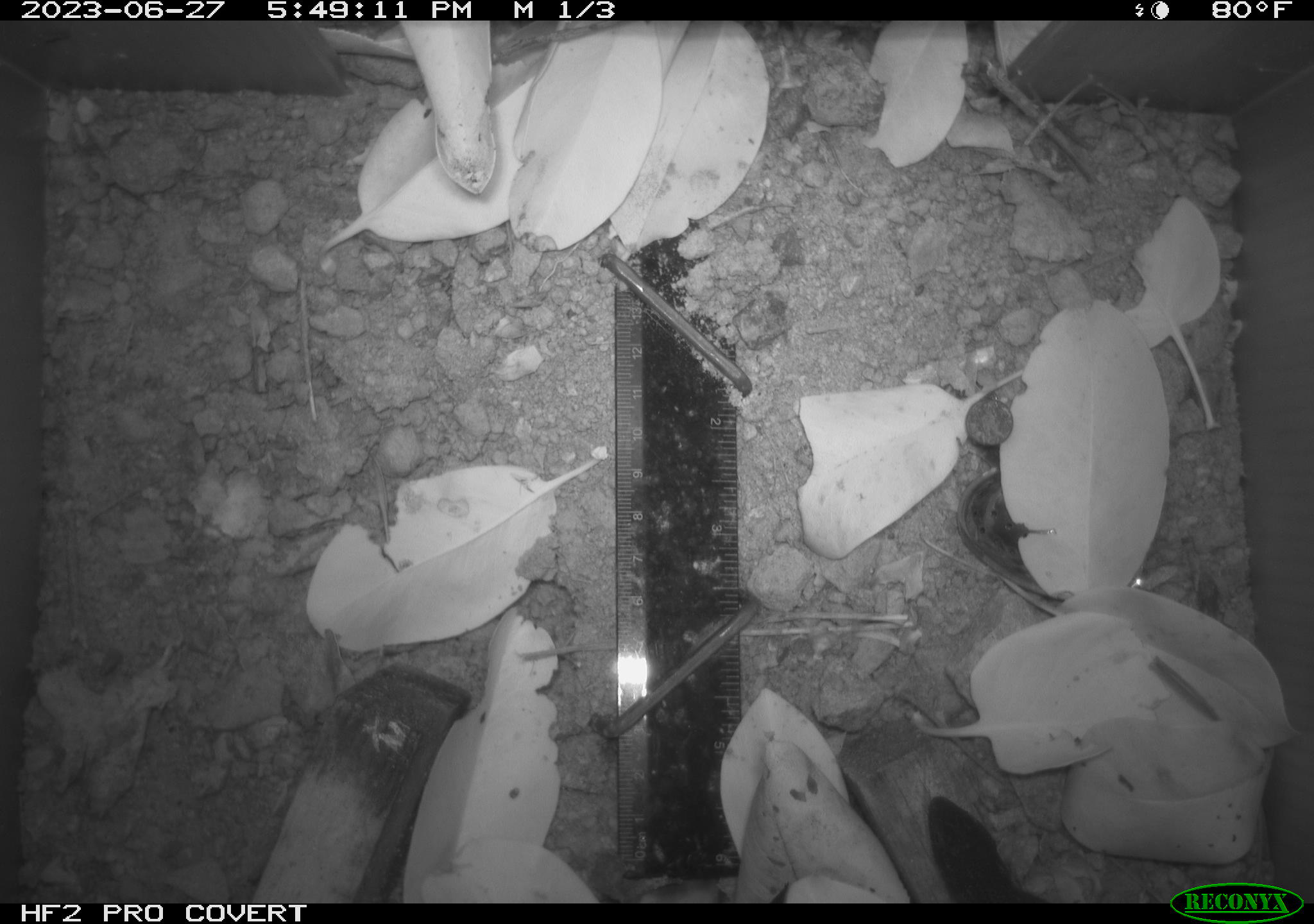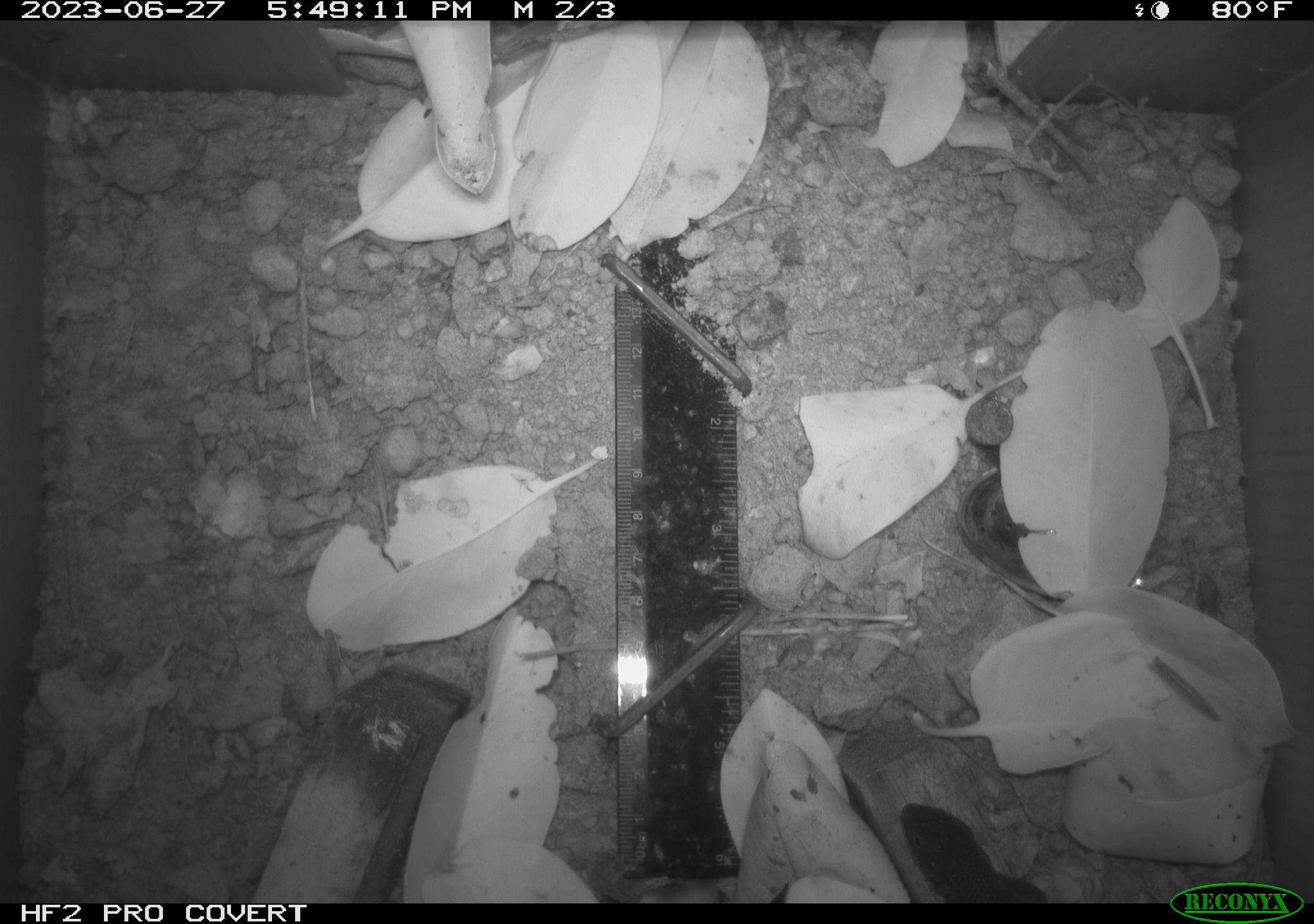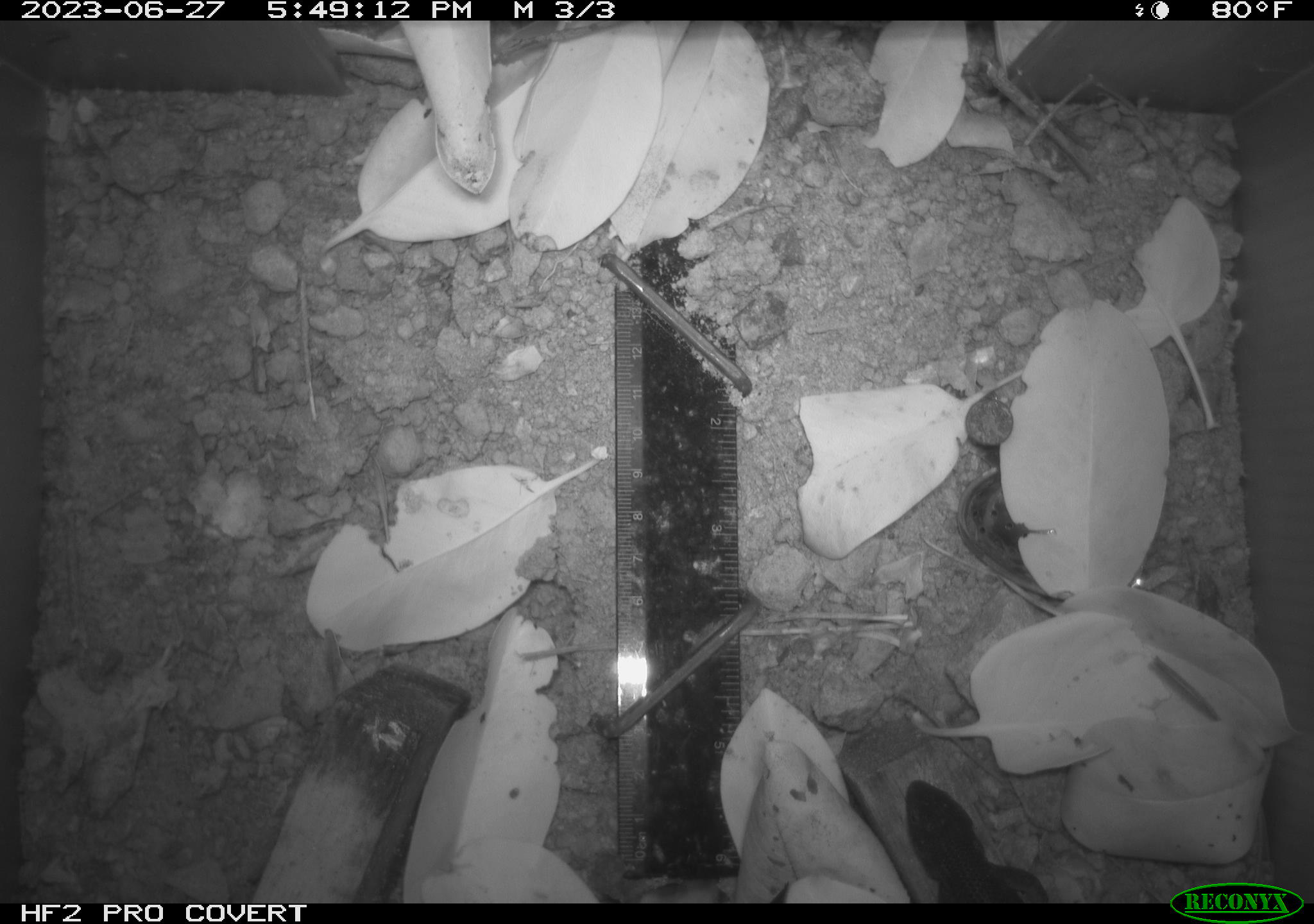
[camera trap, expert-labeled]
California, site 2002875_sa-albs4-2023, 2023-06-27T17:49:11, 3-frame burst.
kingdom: Animalia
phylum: Chordata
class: Reptilia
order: Squamata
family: Phrynosomatidae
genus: Sceloporus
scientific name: Sceloporus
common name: spiny lizards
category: sceloporus species